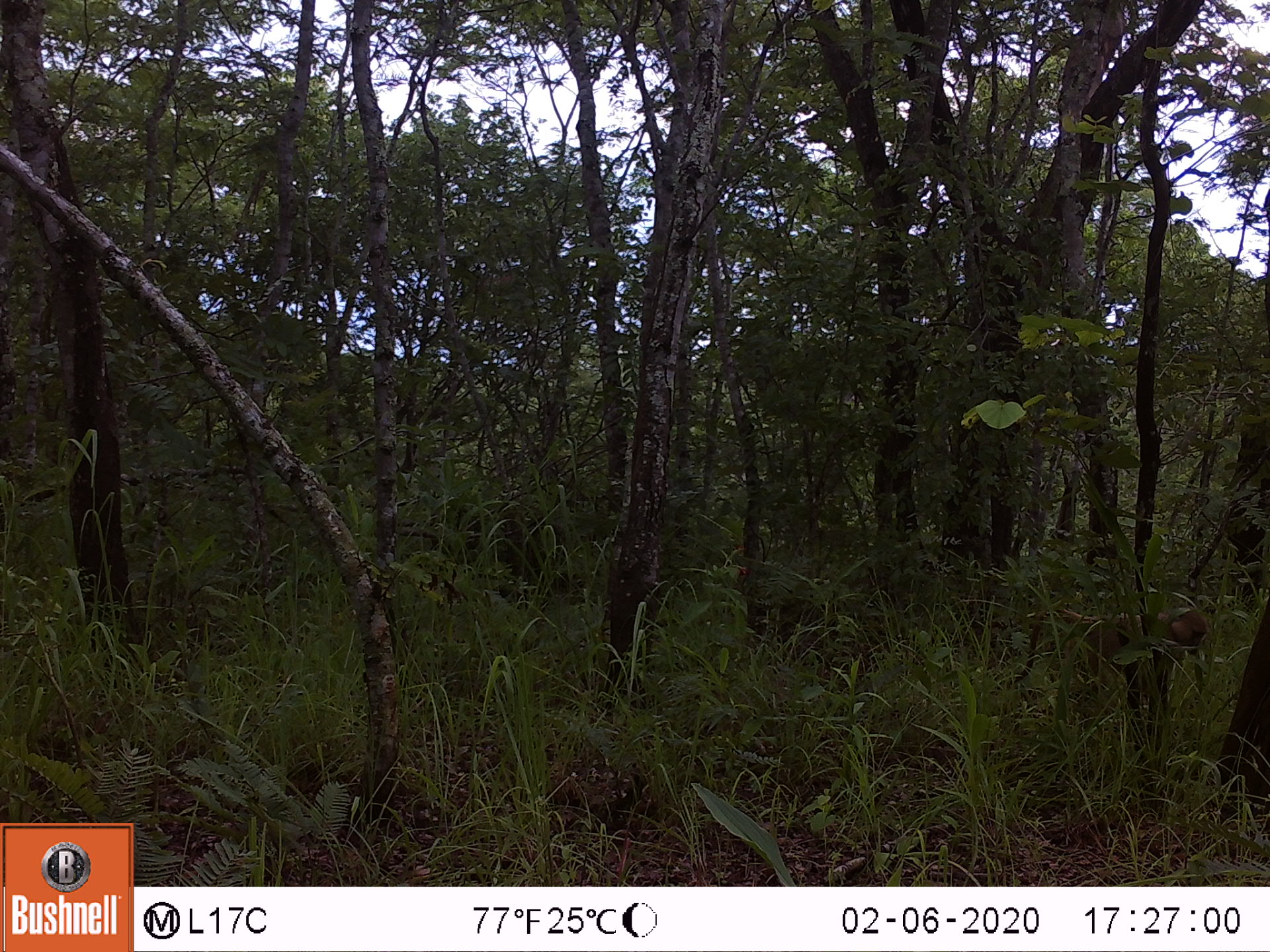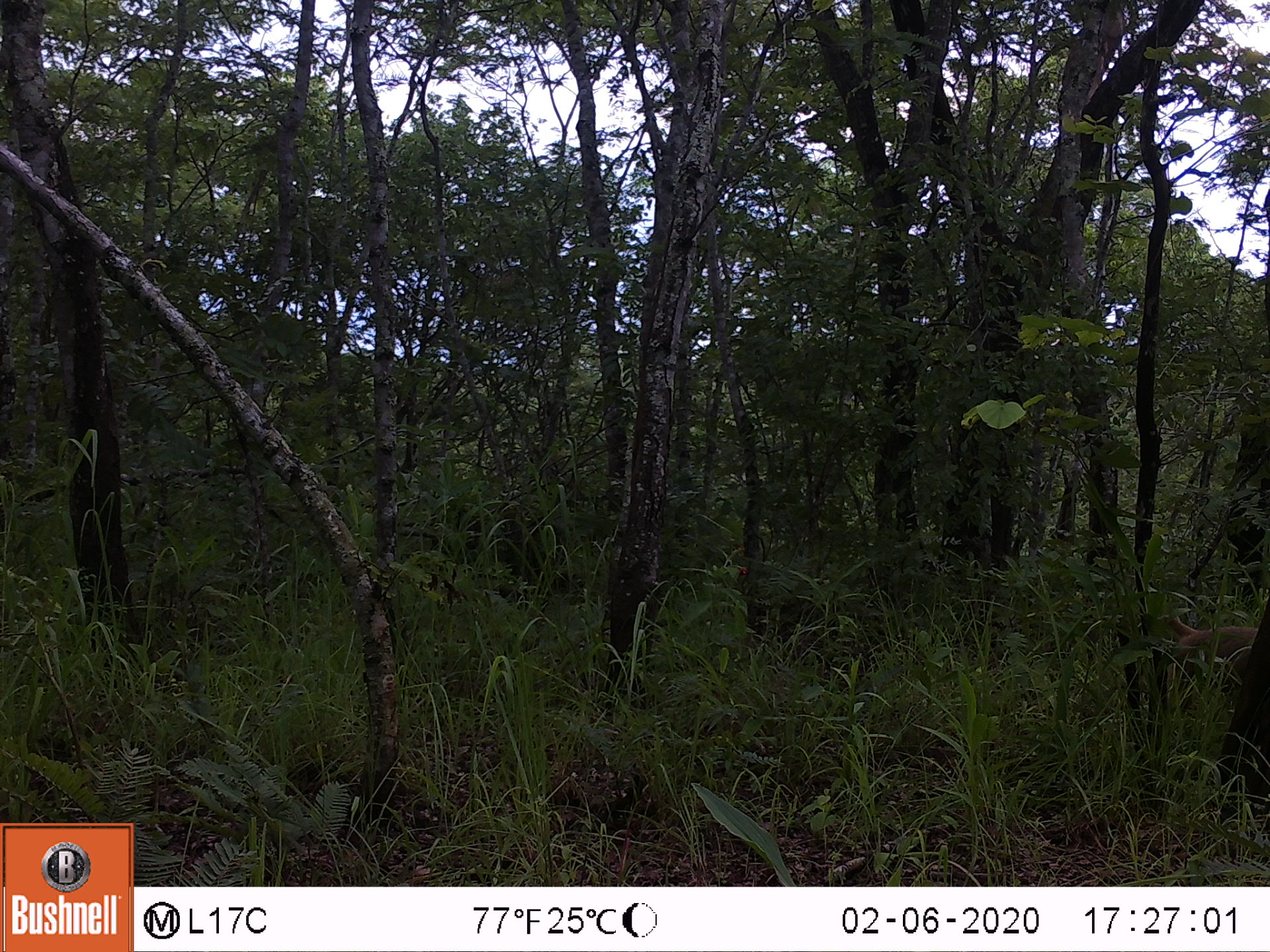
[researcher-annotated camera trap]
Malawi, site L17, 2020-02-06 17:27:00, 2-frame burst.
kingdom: Animalia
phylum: Chordata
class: Mammalia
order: Primates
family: Cercopithecidae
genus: Papio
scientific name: Papio cynocephalus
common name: yellow baboon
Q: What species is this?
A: Yellow baboon (Papio cynocephalus).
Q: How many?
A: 1.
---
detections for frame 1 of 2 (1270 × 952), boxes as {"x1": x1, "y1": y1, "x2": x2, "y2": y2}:
yellow baboon: {"x1": 1007, "y1": 604, "x2": 1211, "y2": 730}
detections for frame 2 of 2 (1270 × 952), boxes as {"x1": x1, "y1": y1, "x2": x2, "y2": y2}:
yellow baboon: {"x1": 1142, "y1": 611, "x2": 1261, "y2": 688}